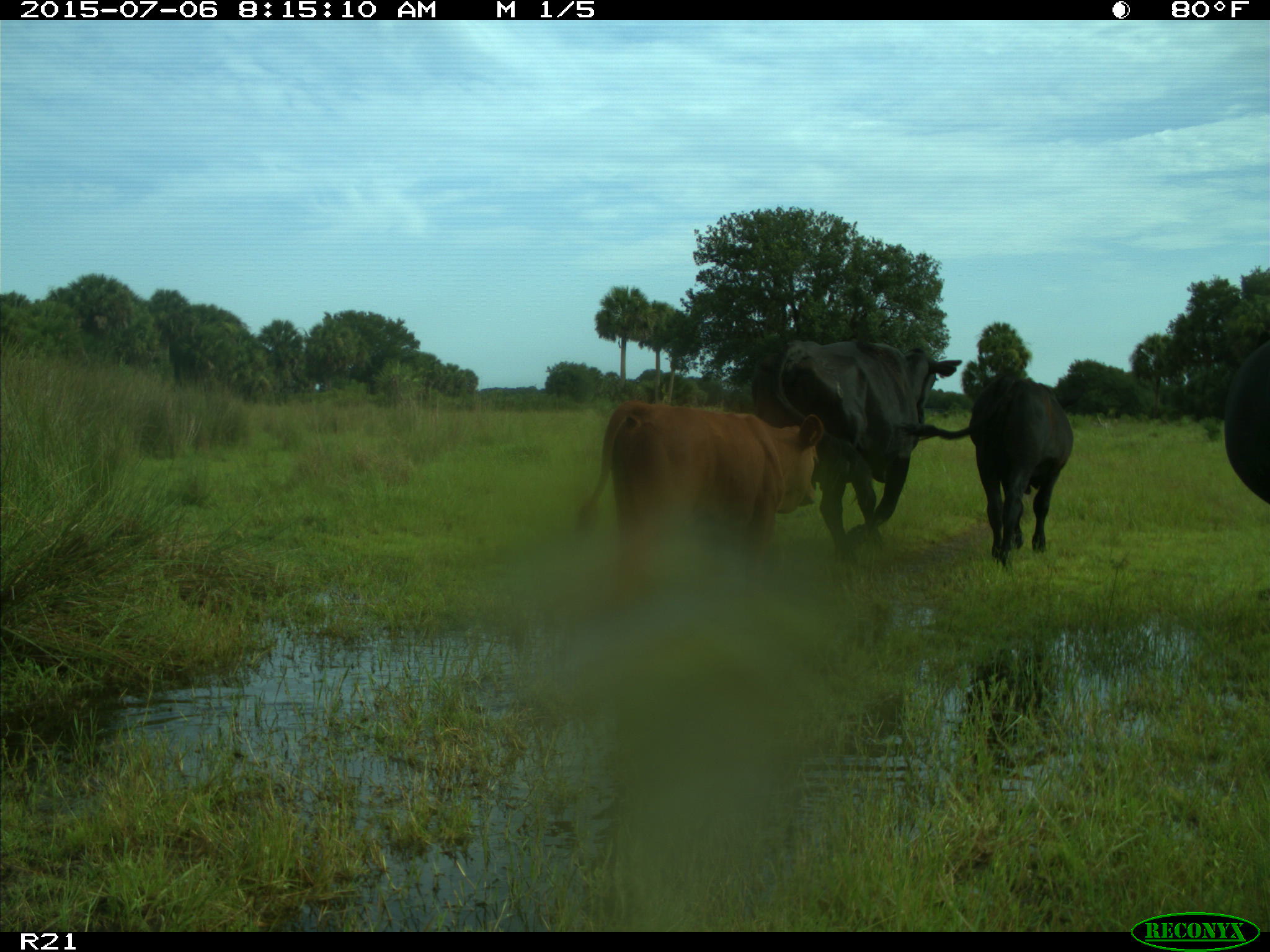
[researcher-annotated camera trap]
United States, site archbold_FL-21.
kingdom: Animalia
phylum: Chordata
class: Mammalia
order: Artiodactyla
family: Bovidae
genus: Bos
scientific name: Bos taurus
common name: domestic cow